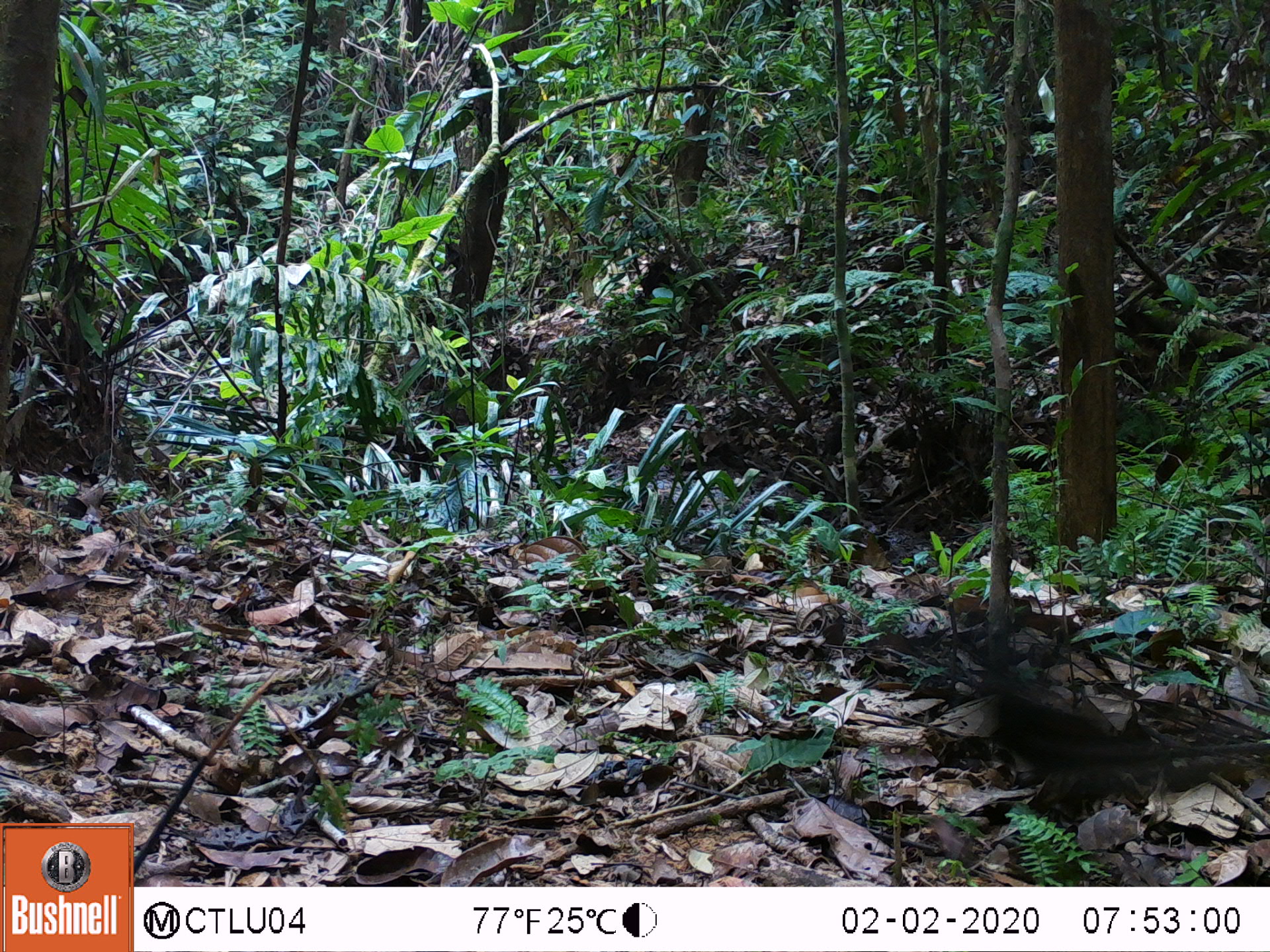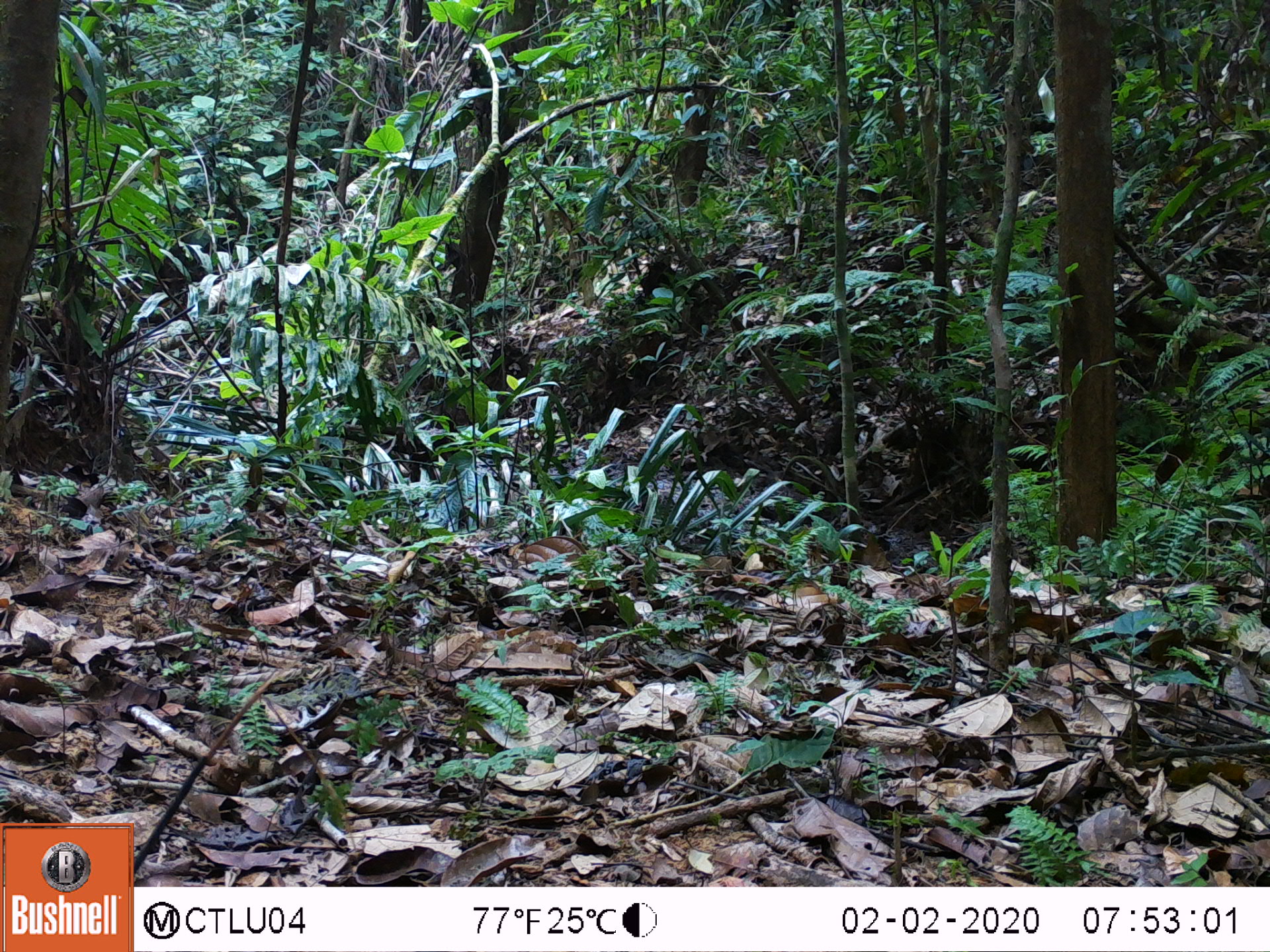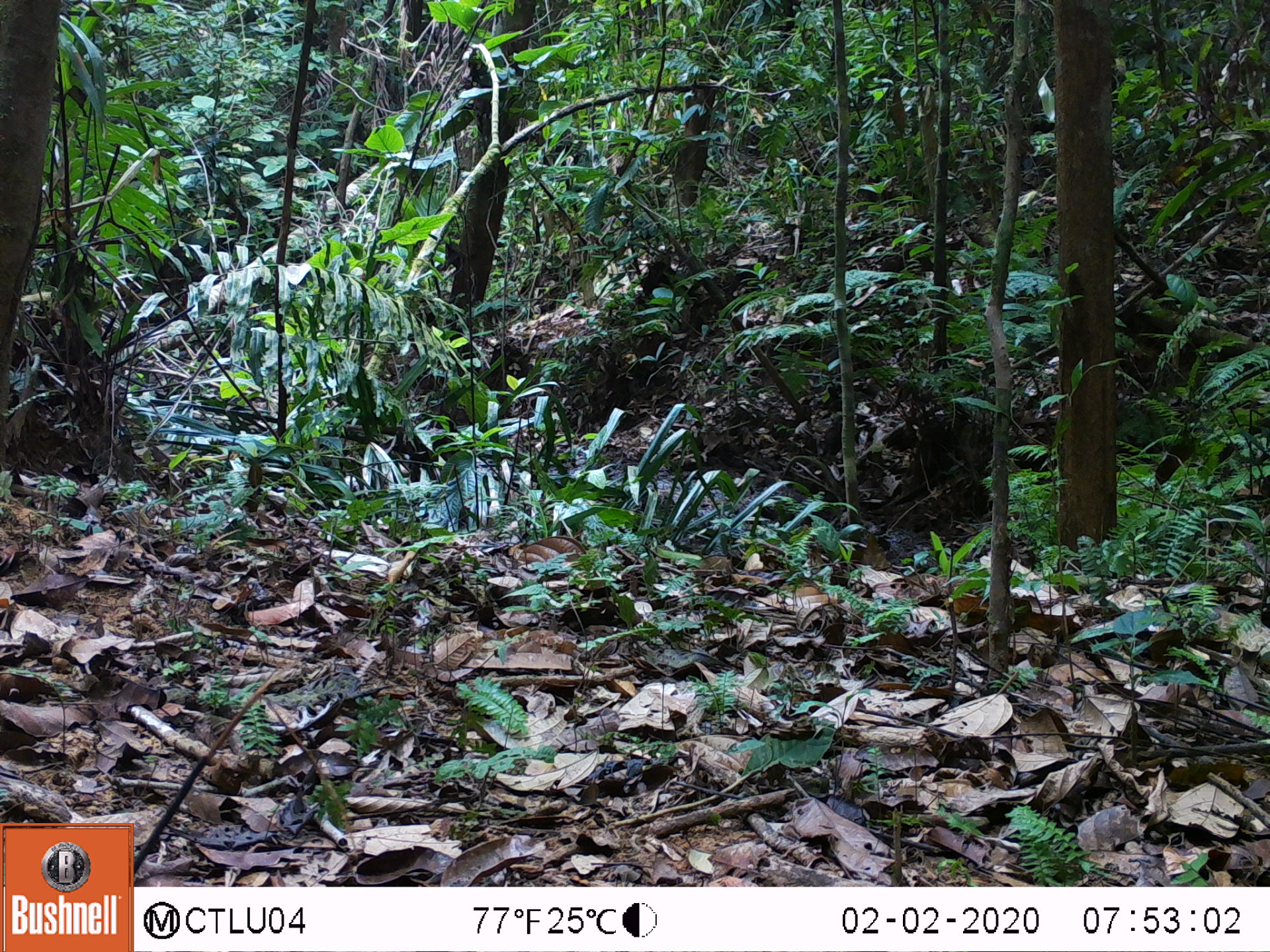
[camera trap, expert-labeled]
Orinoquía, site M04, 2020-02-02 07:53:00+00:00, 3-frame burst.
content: unidentified animal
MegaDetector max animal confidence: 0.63